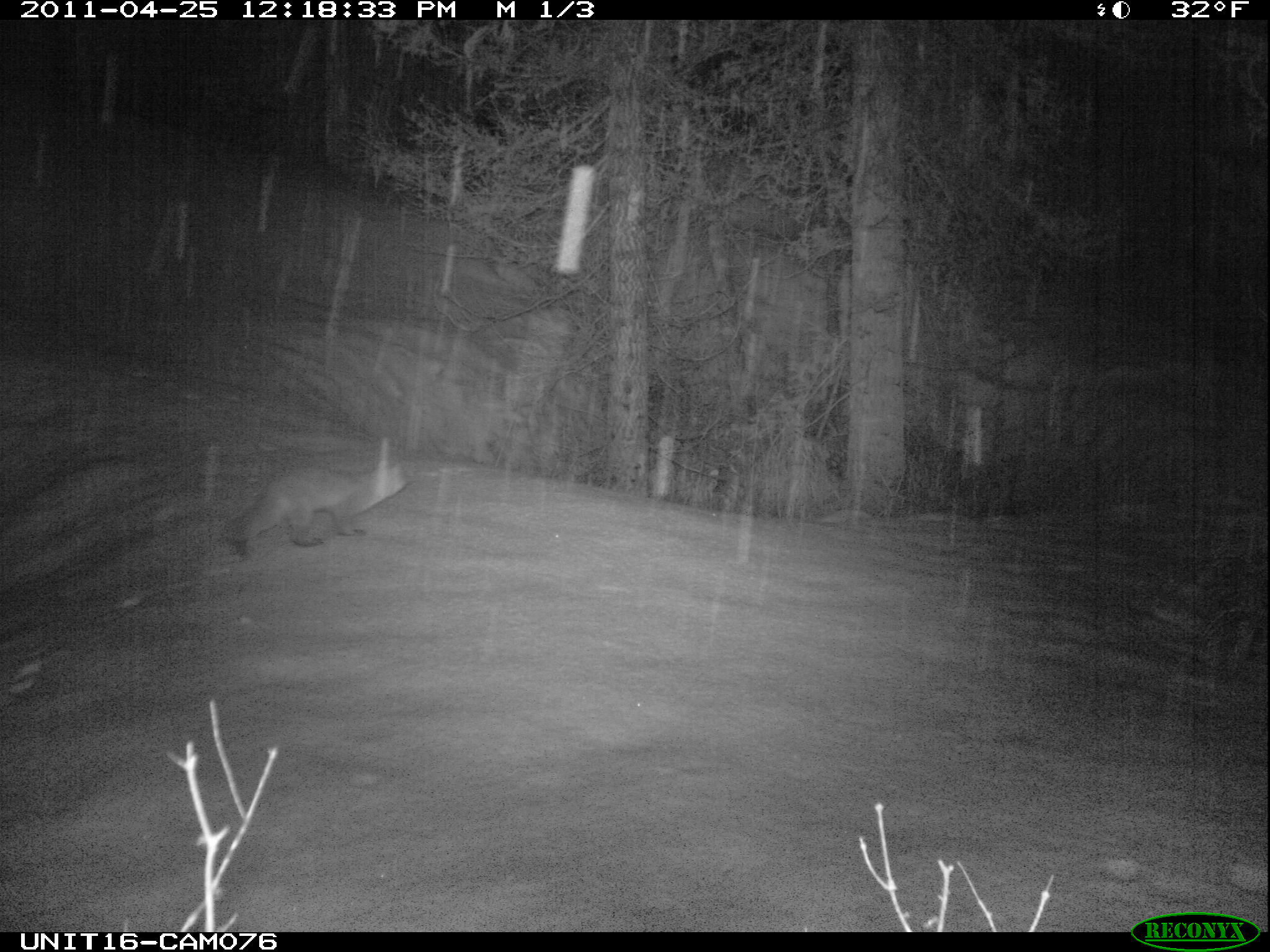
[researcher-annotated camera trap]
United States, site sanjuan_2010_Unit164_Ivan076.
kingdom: Animalia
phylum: Chordata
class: Mammalia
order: Carnivora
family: Mustelidae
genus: Martes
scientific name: Martes americana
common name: american marten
Martes americana (american marten).